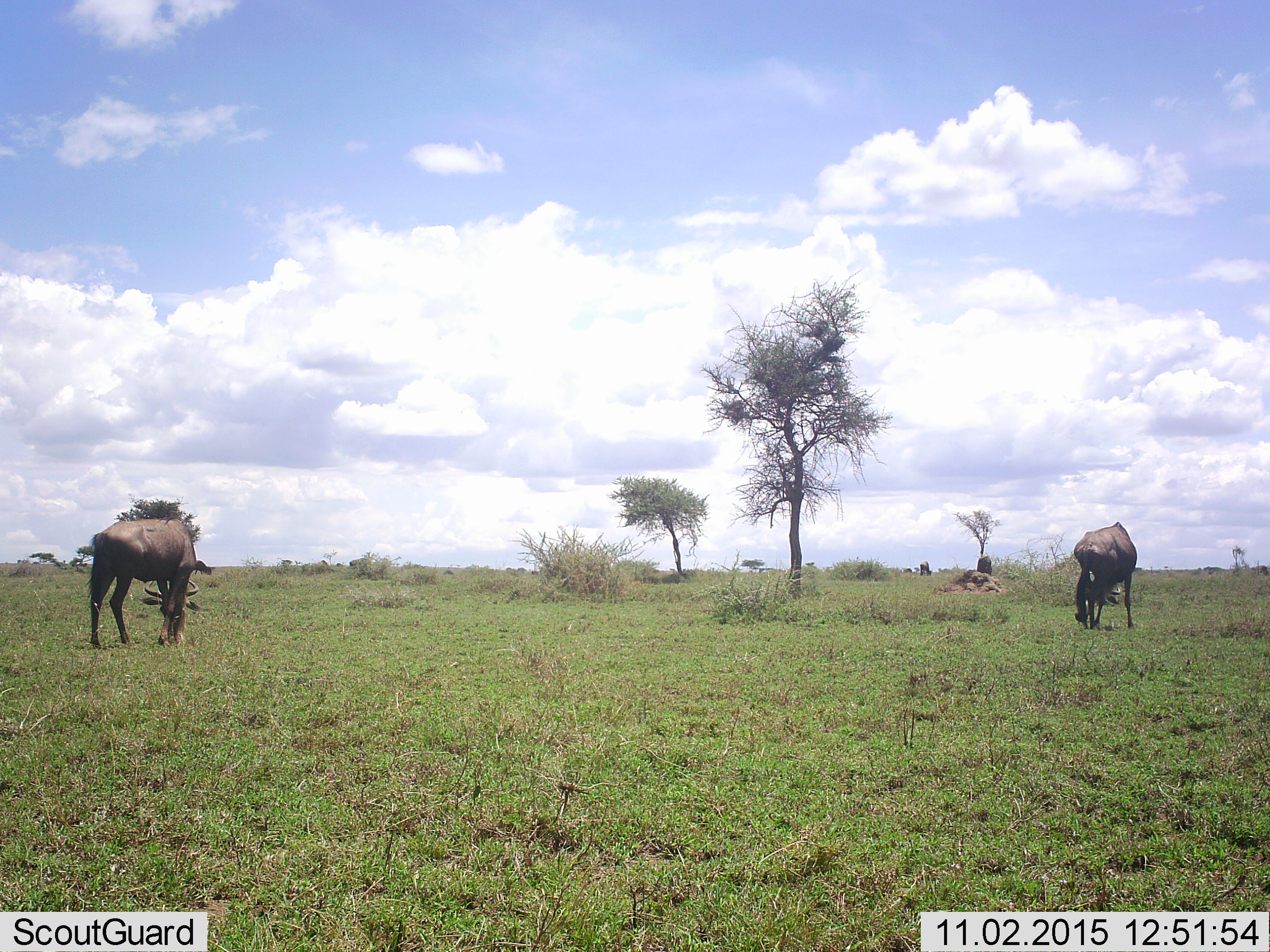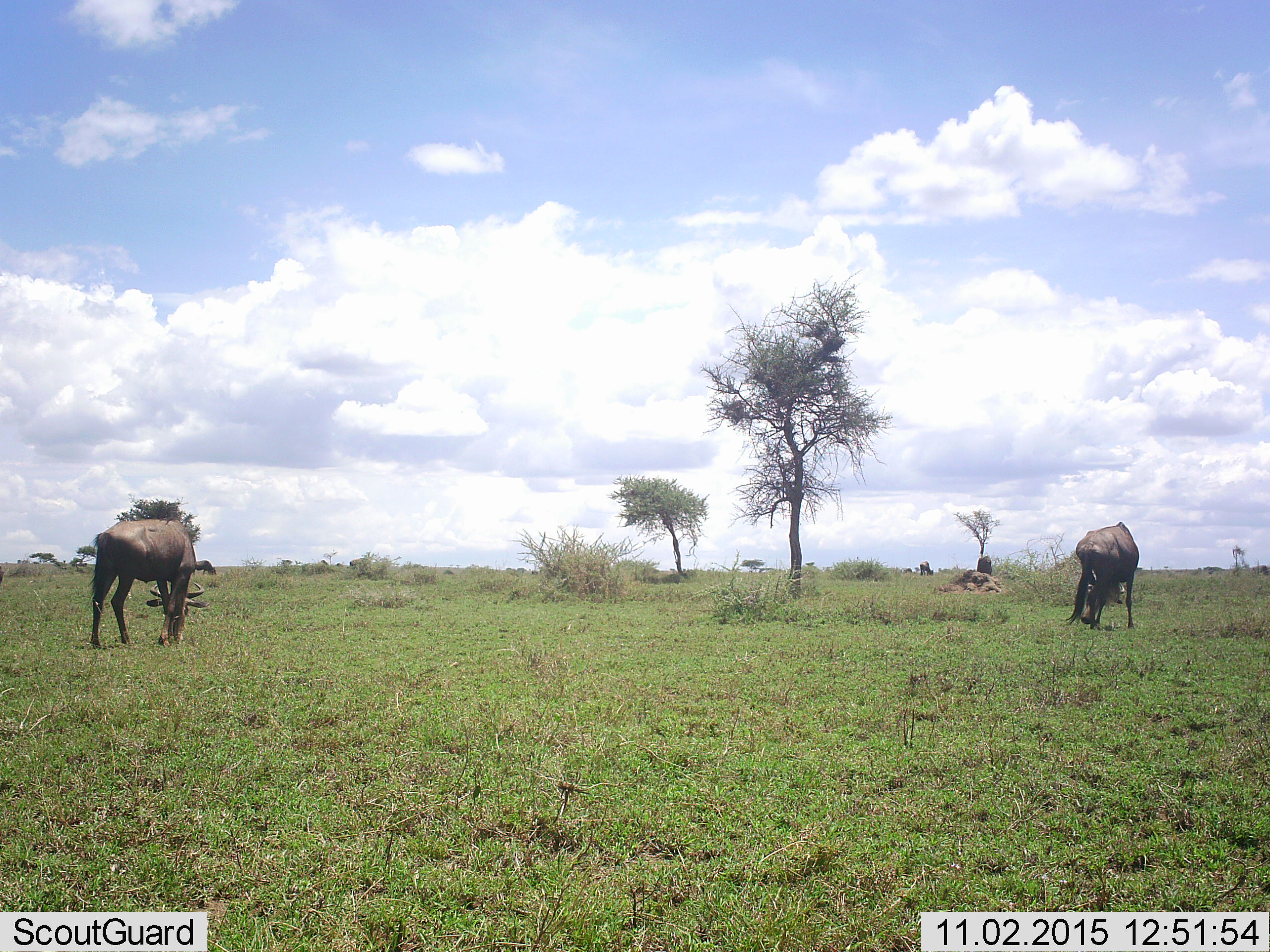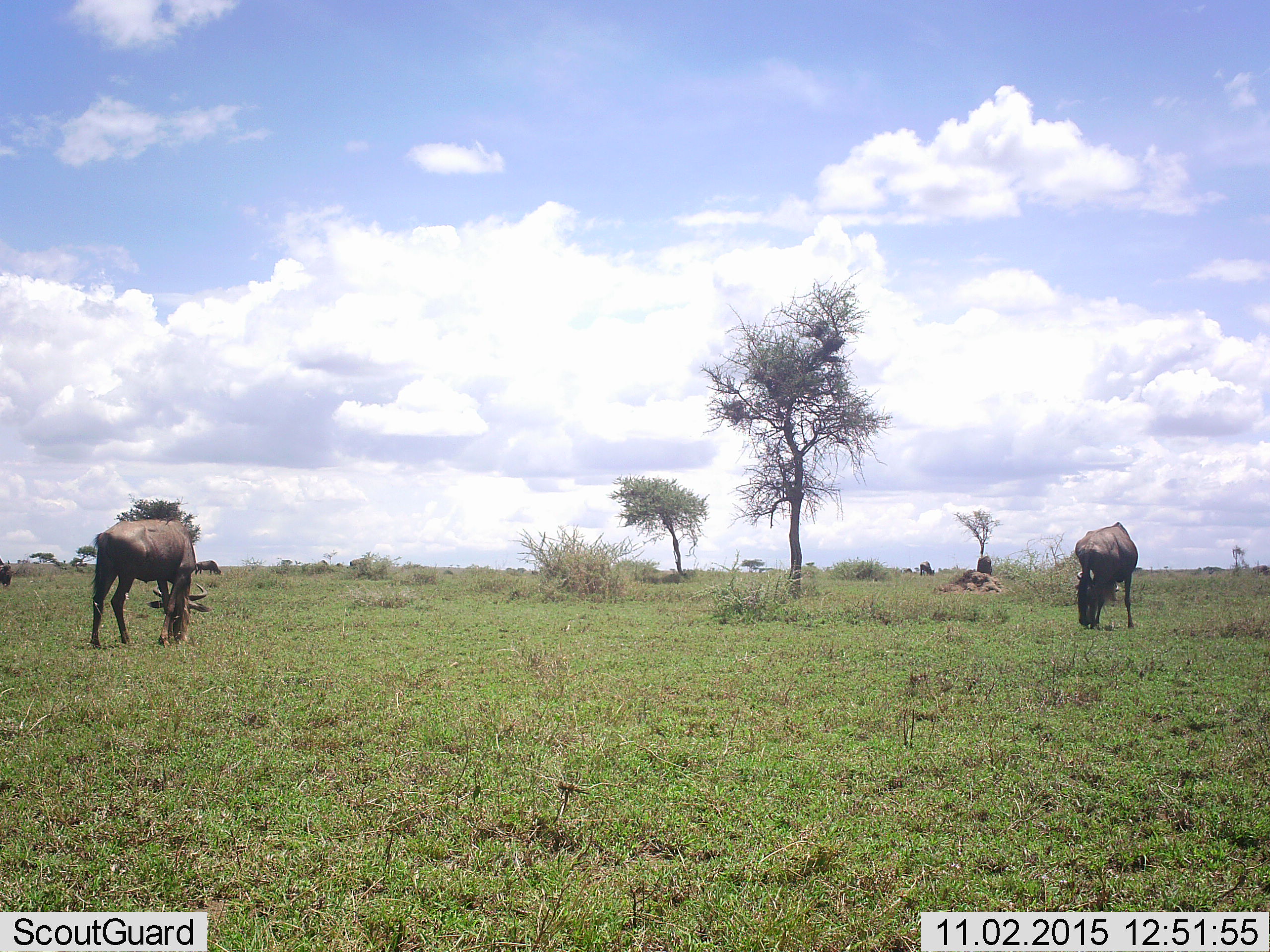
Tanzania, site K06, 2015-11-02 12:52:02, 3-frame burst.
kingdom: Animalia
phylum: Chordata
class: Mammalia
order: Artiodactyla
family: Bovidae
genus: Connochaetes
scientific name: Connochaetes taurinus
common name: blue wildebeest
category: wildebeest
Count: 4.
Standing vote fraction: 67%.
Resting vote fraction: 0%.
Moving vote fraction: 44%.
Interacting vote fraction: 0%.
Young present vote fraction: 0%.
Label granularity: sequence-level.